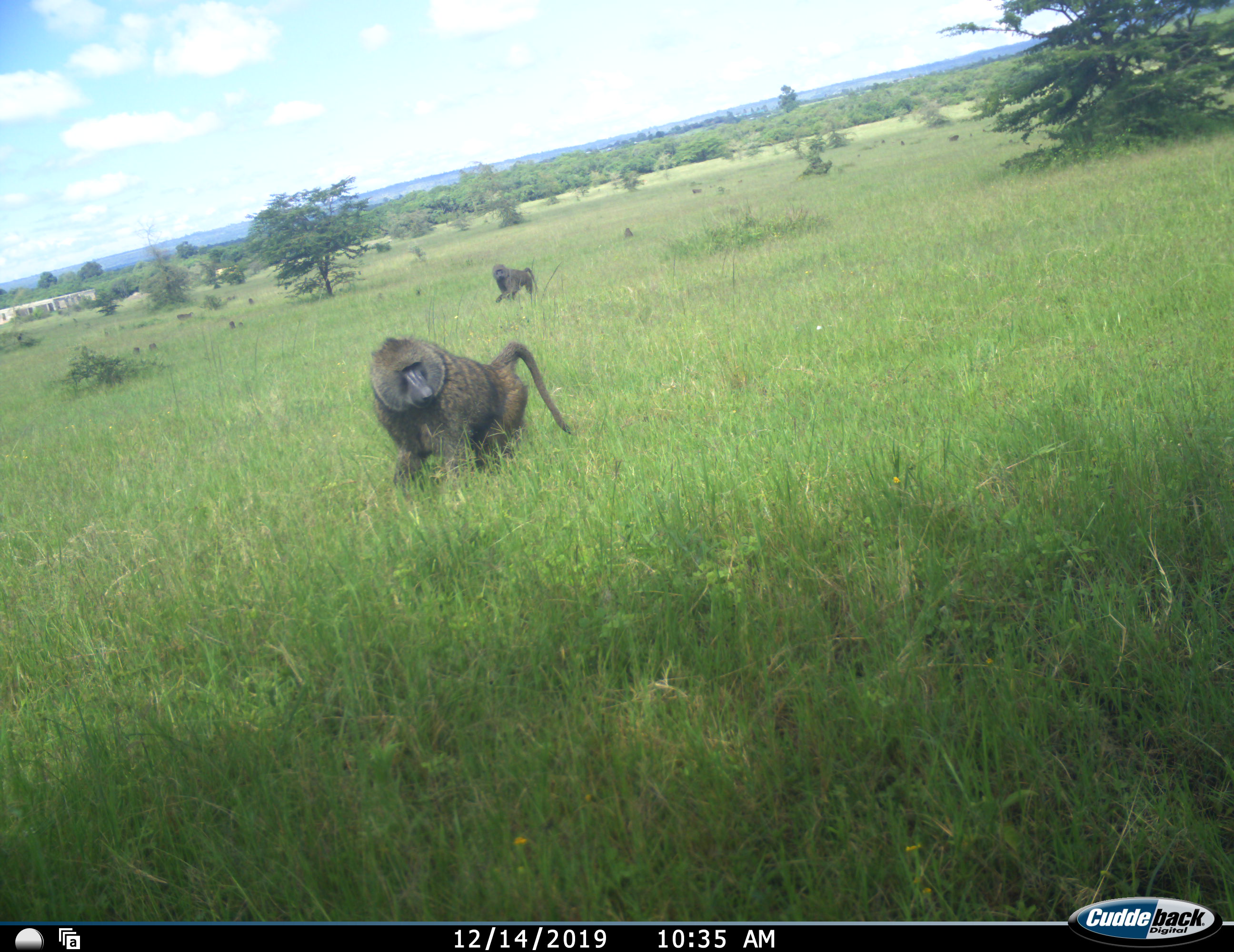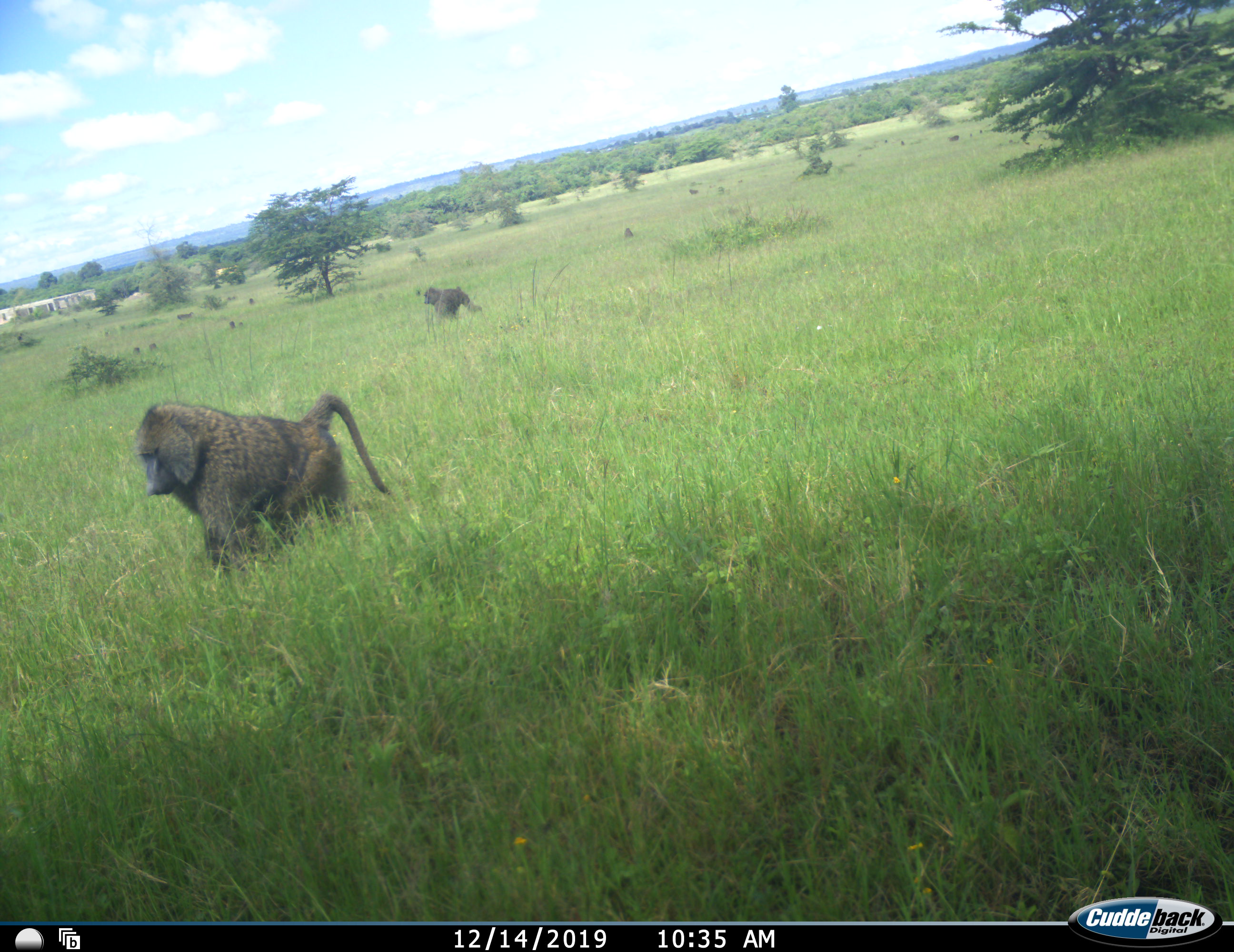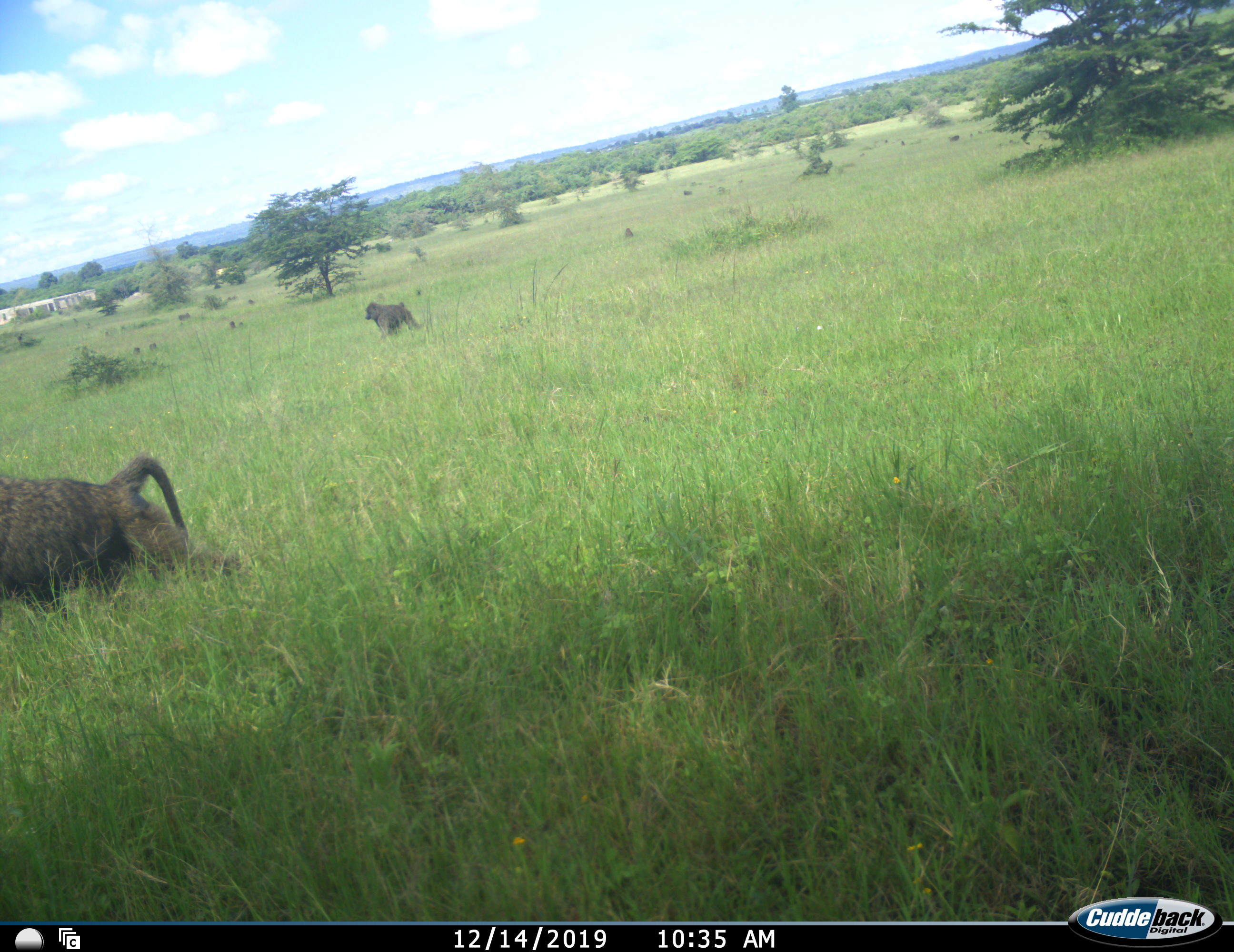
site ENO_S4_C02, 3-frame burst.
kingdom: Animalia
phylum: Chordata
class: Mammalia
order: Primates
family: Cercopithecidae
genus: Papio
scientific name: Papio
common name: baboon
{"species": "baboon (Papio)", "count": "2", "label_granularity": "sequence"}